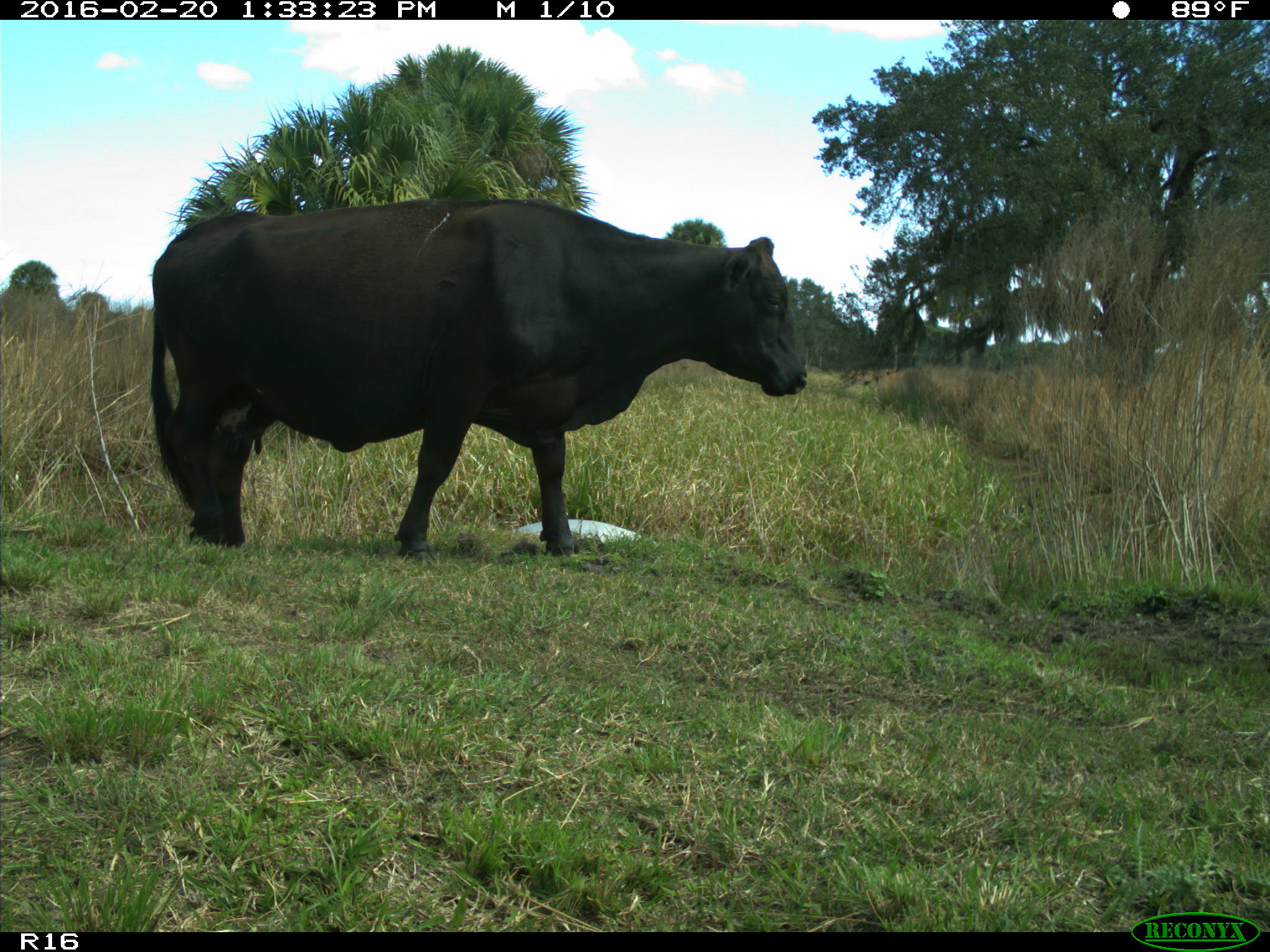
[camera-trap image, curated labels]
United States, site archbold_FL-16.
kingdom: Animalia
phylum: Chordata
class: Mammalia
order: Artiodactyla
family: Bovidae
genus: Bos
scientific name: Bos taurus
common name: domestic cow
Bos taurus (domestic cow).